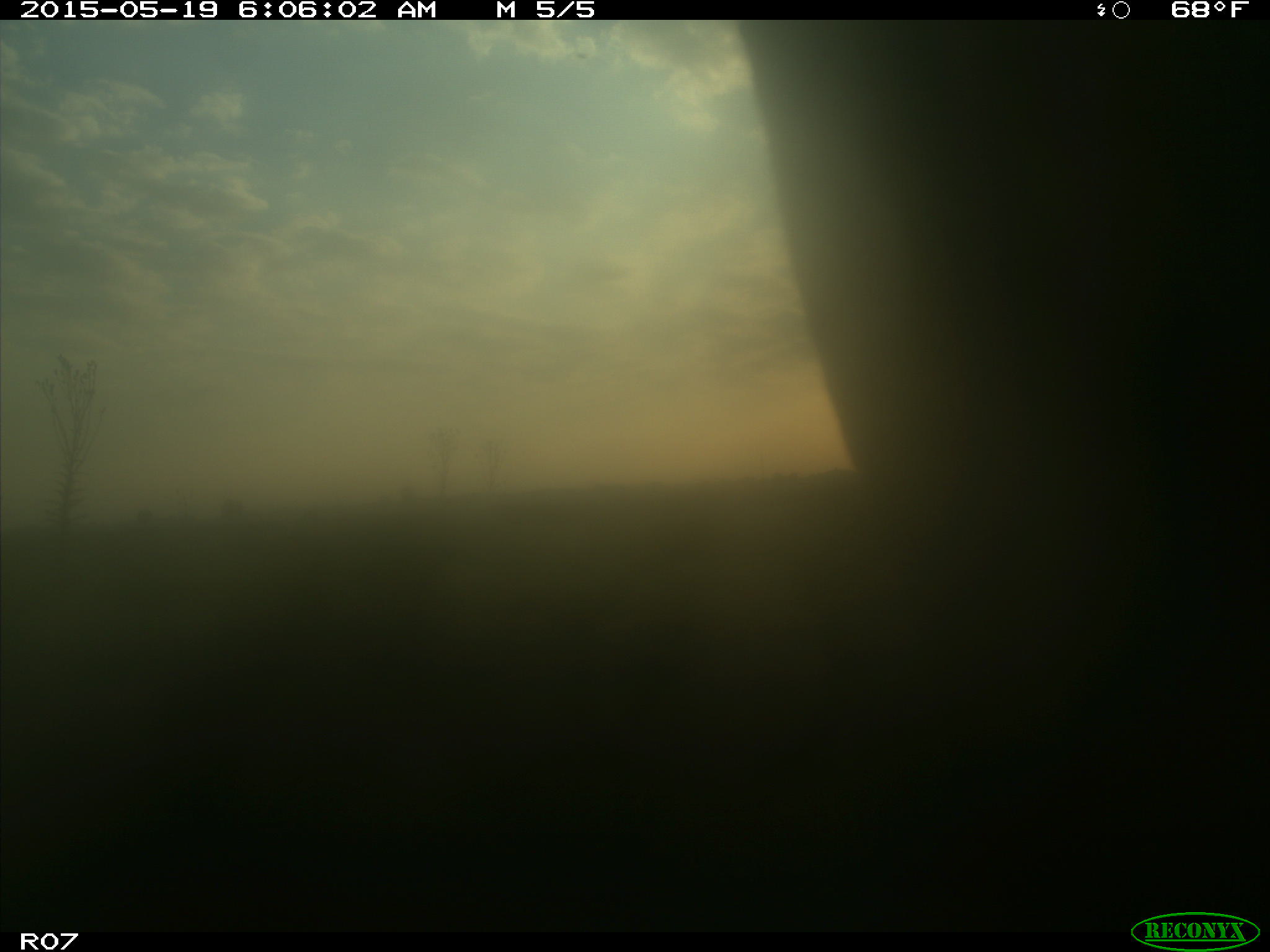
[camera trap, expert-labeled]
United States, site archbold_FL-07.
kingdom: Animalia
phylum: Chordata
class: Mammalia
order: Artiodactyla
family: Bovidae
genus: Bos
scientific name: Bos taurus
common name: domestic cow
Bos taurus (domestic cow).